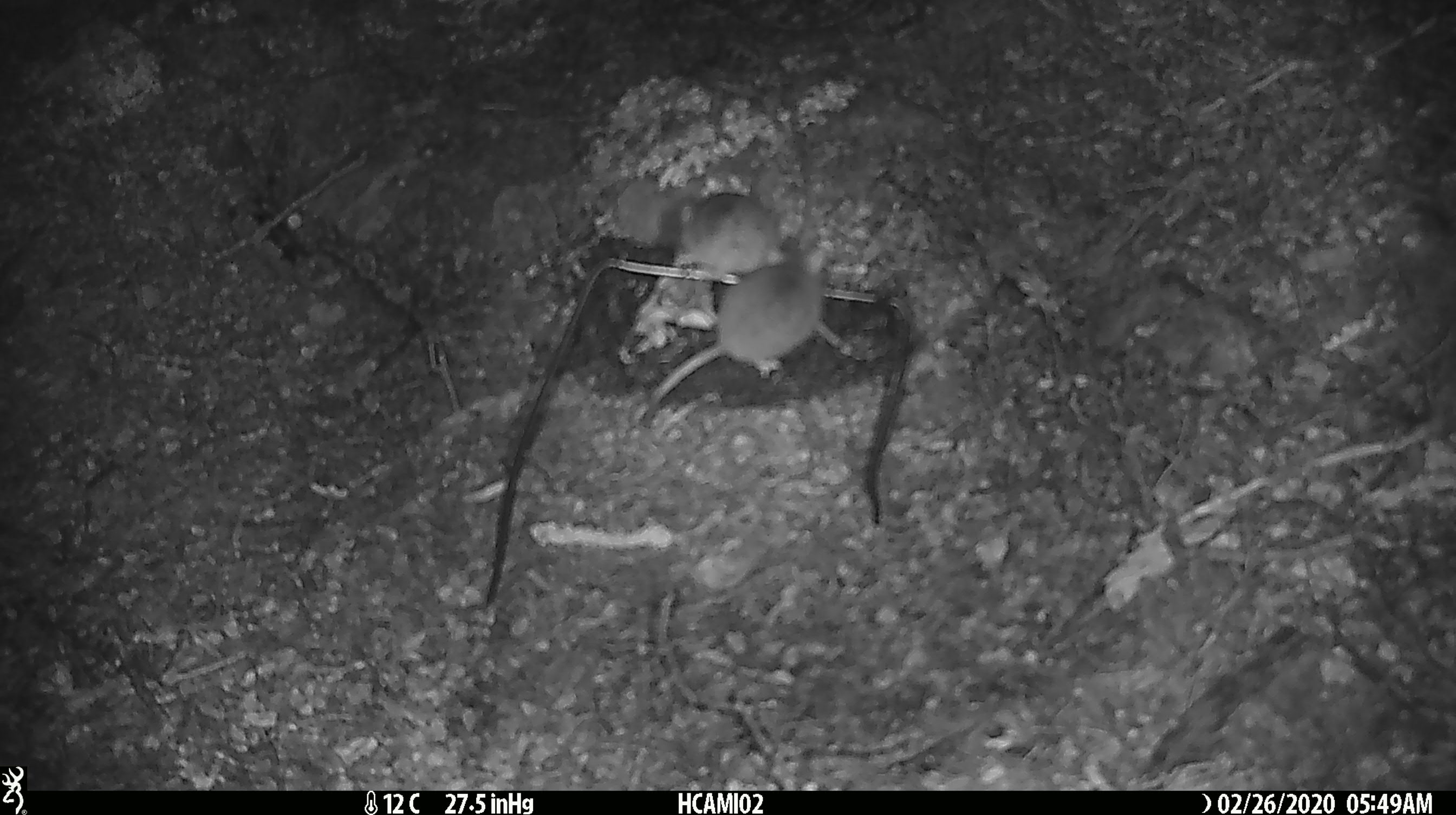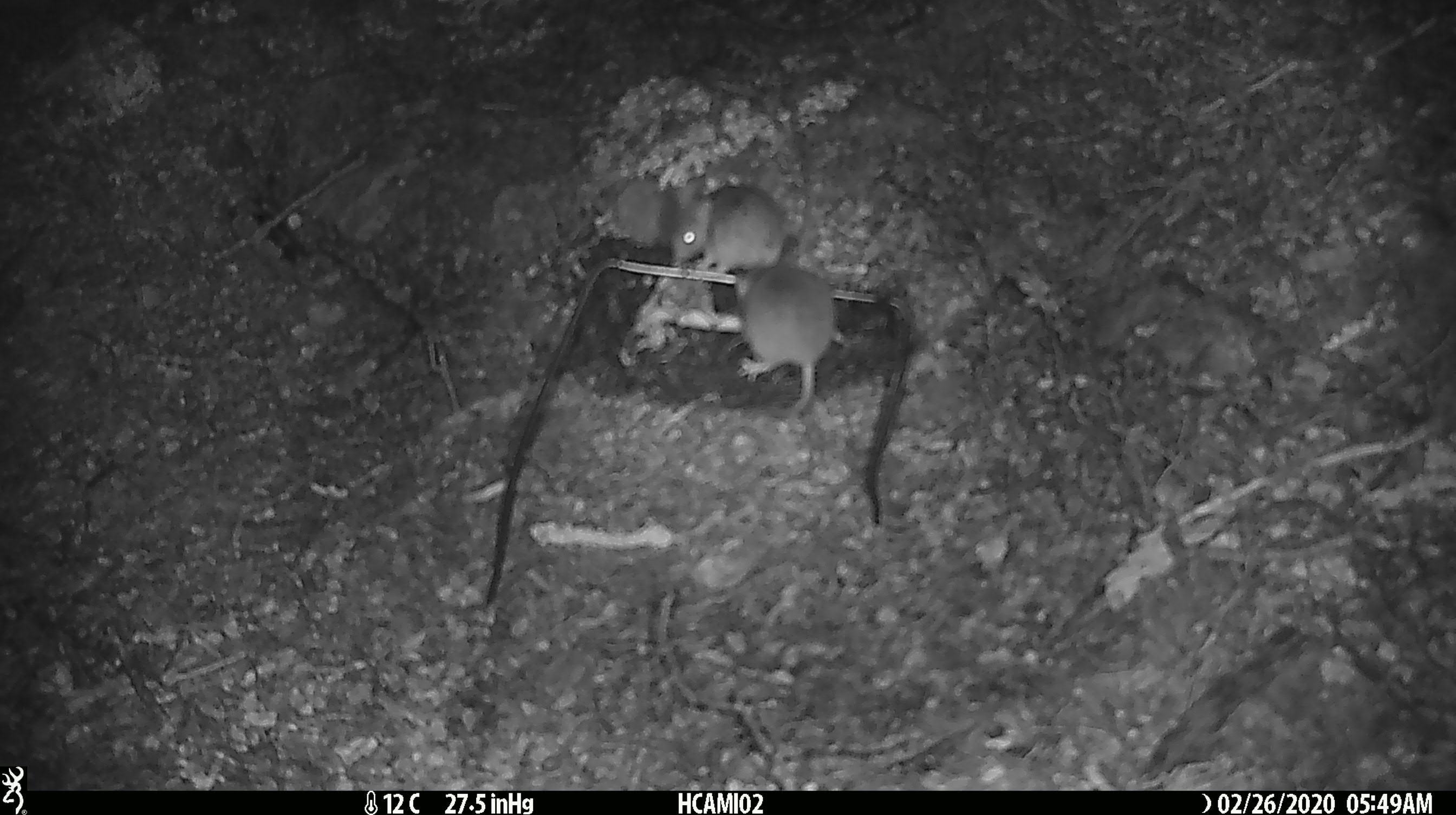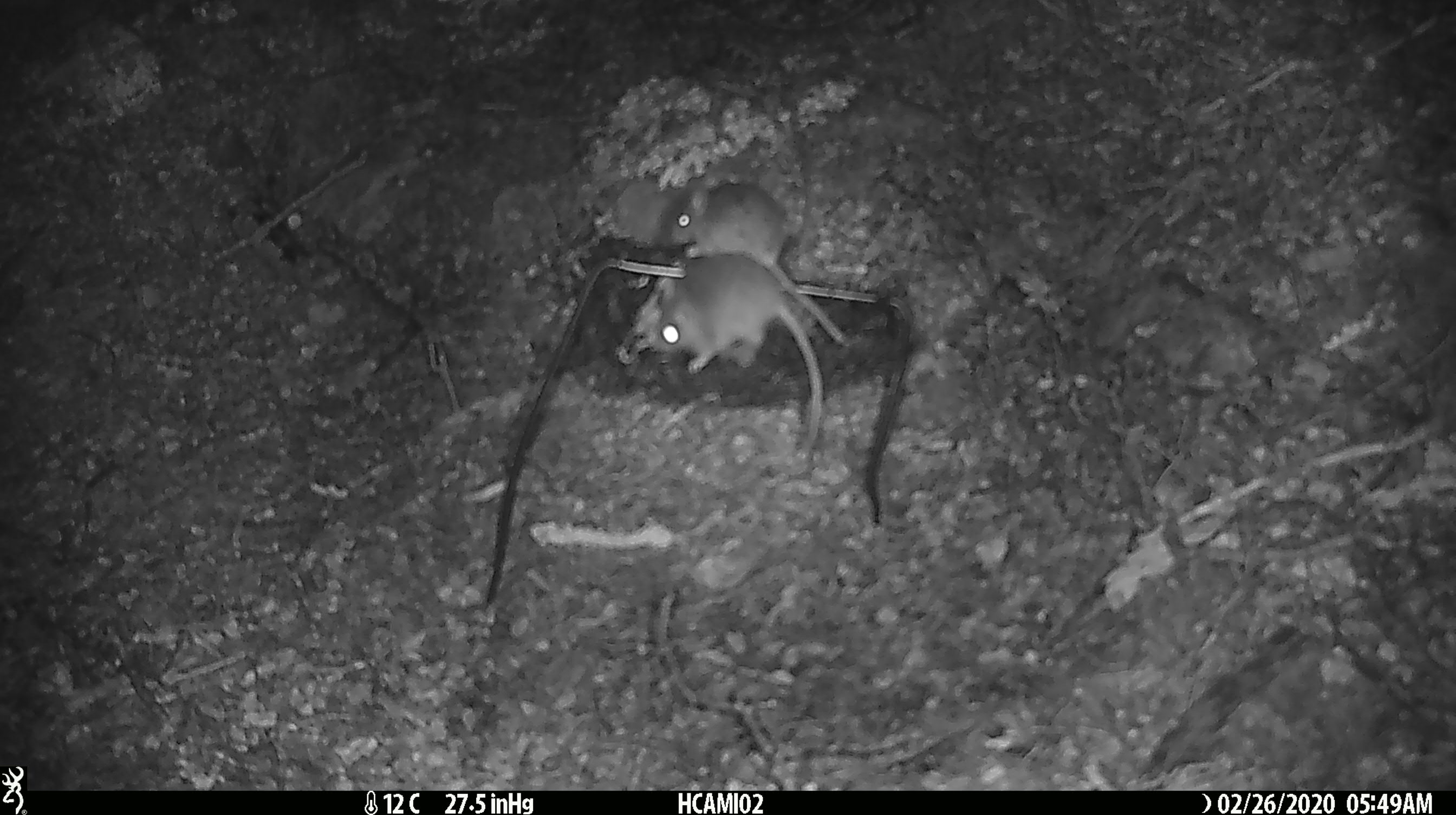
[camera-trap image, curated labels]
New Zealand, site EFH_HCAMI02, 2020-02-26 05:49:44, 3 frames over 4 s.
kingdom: Animalia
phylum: Chordata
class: Mammalia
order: Rodentia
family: Muridae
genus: Mus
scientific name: Mus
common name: mouse